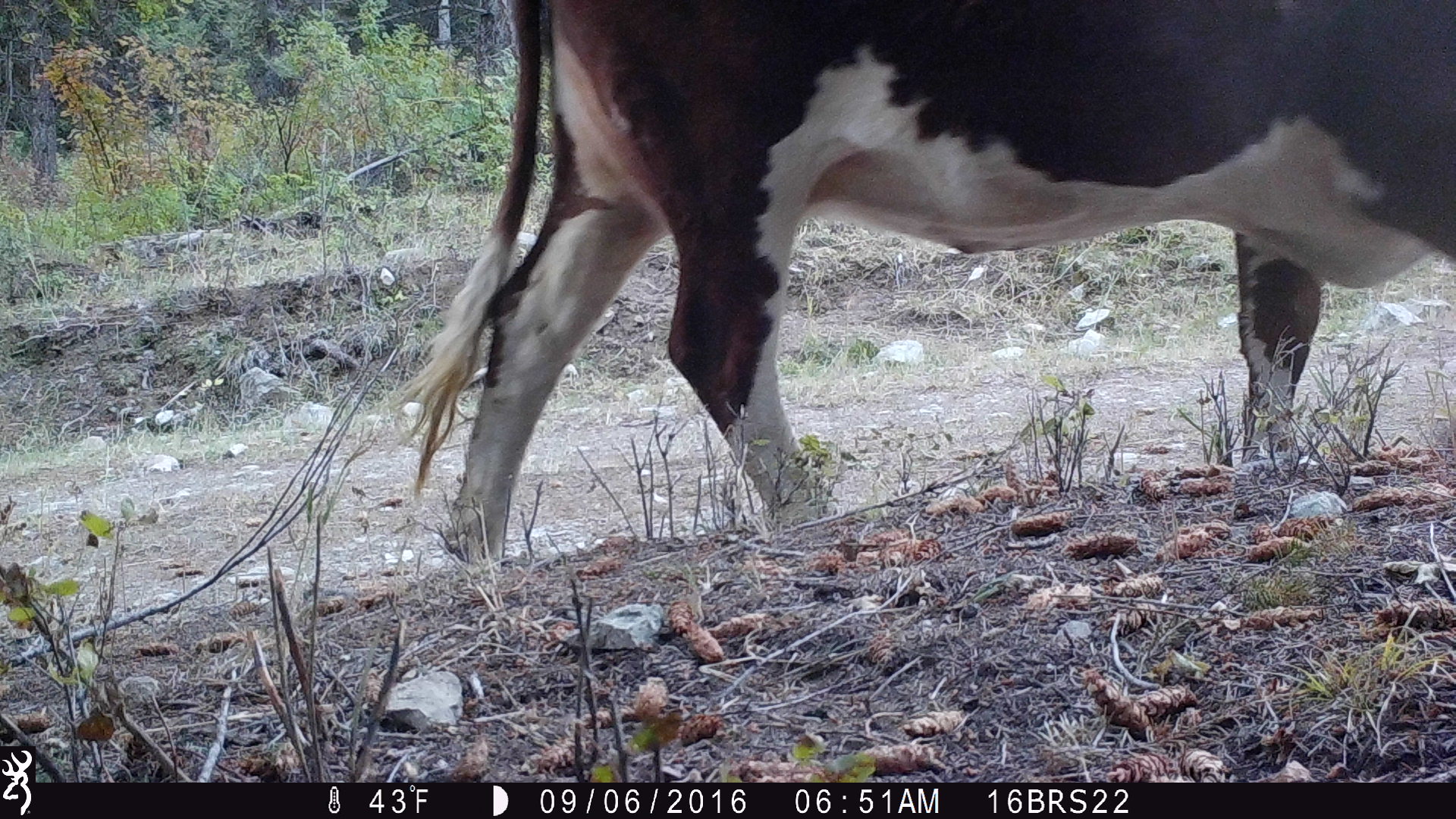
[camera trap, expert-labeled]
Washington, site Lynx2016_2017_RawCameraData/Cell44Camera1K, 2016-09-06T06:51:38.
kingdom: Animalia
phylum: Chordata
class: Mammalia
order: Artiodactyla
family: Bovidae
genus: Bos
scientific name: Bos taurus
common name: domestic cattle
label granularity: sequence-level